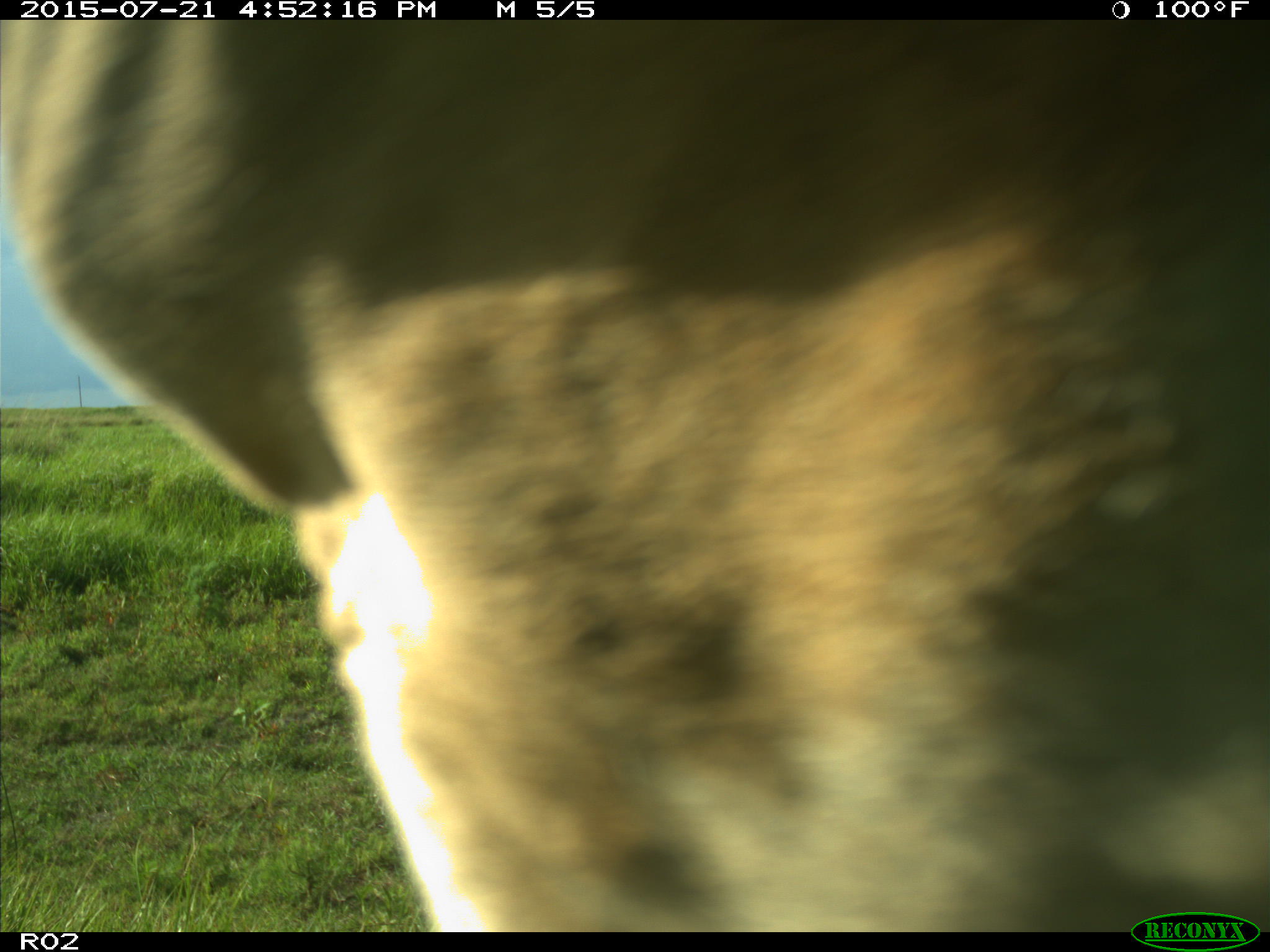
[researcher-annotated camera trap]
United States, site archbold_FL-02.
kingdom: Animalia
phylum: Chordata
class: Mammalia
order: Artiodactyla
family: Bovidae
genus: Bos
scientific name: Bos taurus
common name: domestic cow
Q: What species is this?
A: Bos taurus (domestic cow).